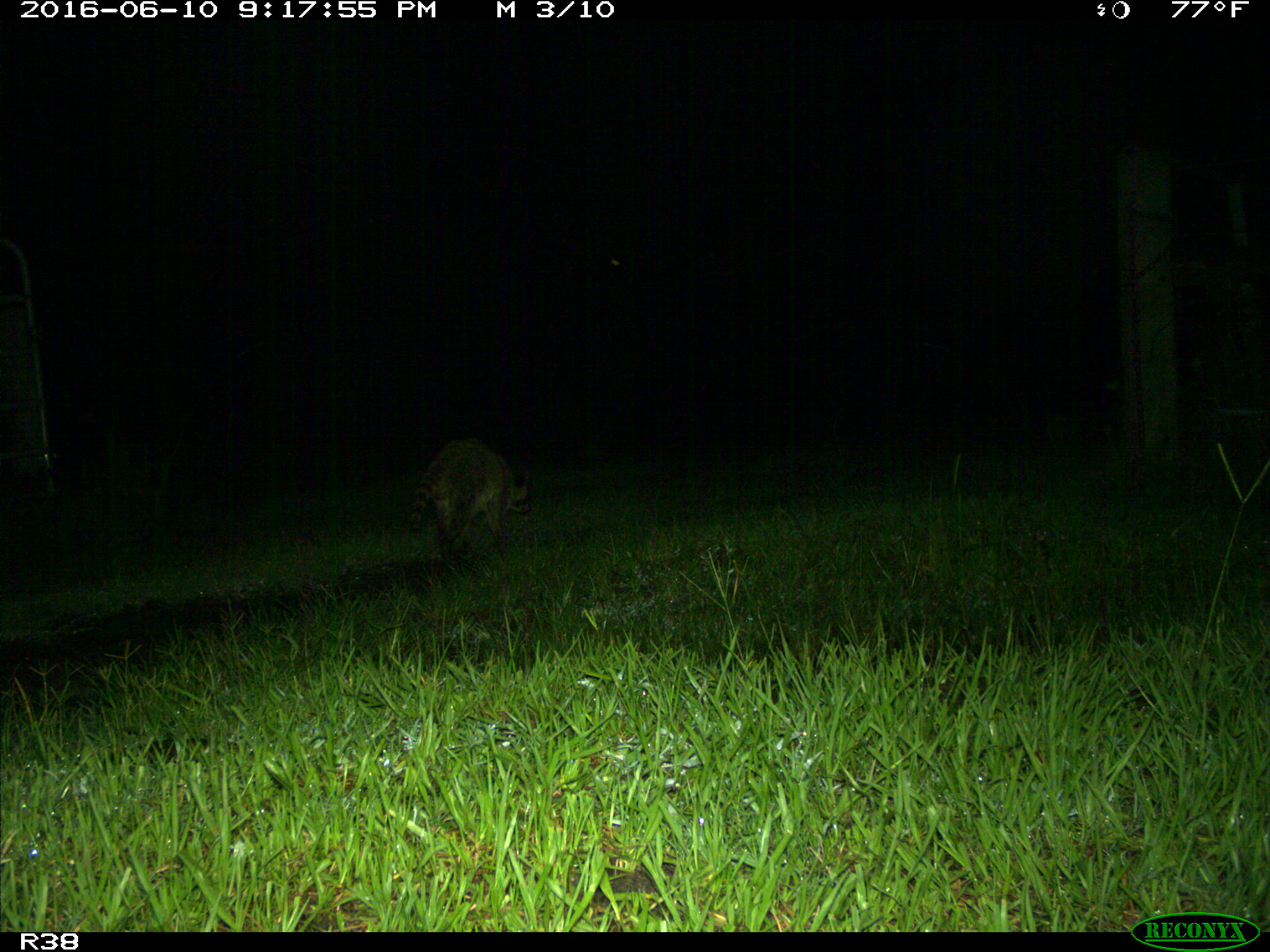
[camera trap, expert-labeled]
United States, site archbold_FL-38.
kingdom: Animalia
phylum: Chordata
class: Mammalia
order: Carnivora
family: Procyonidae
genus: Procyon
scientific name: Procyon lotor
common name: common raccoon